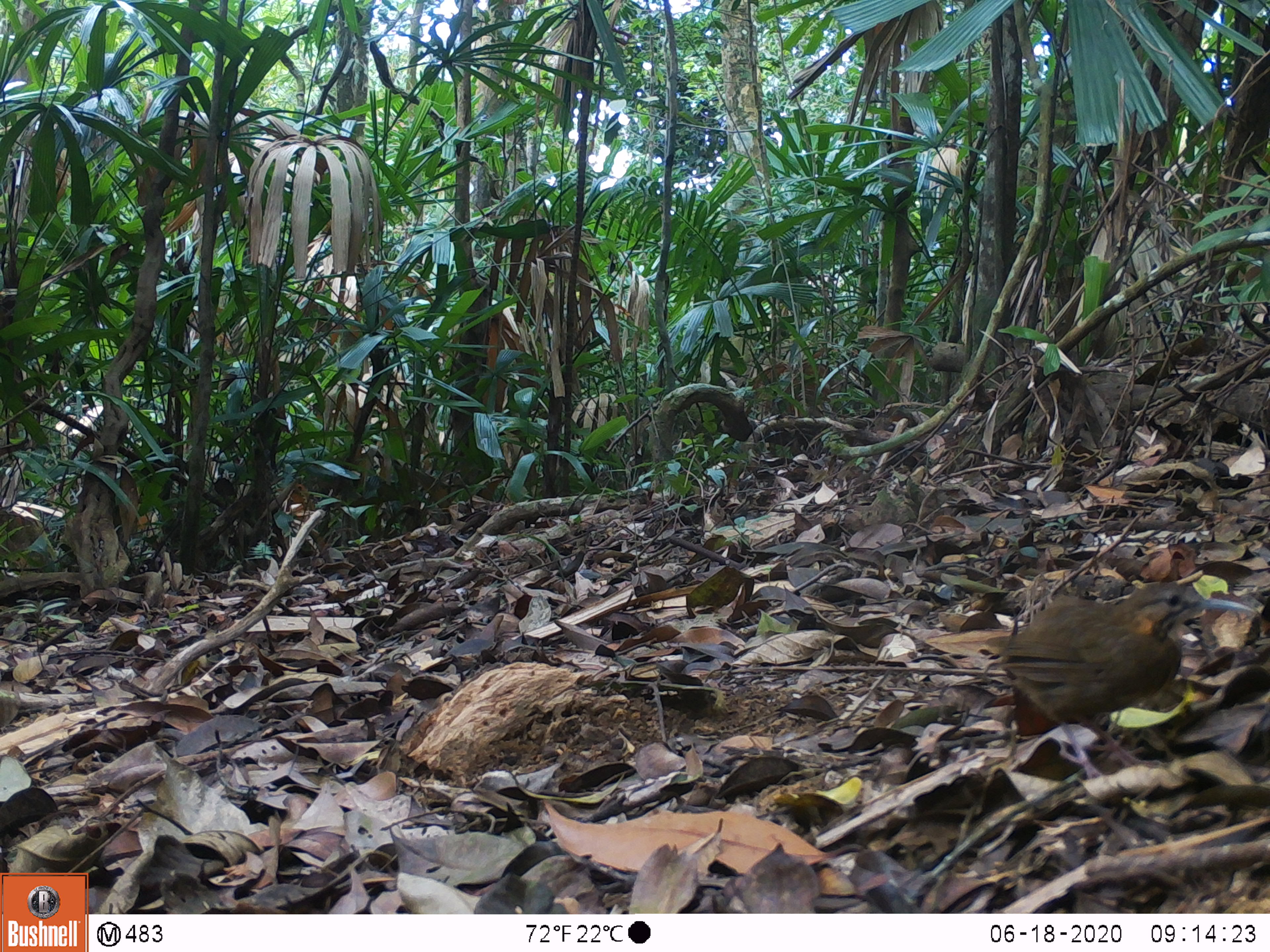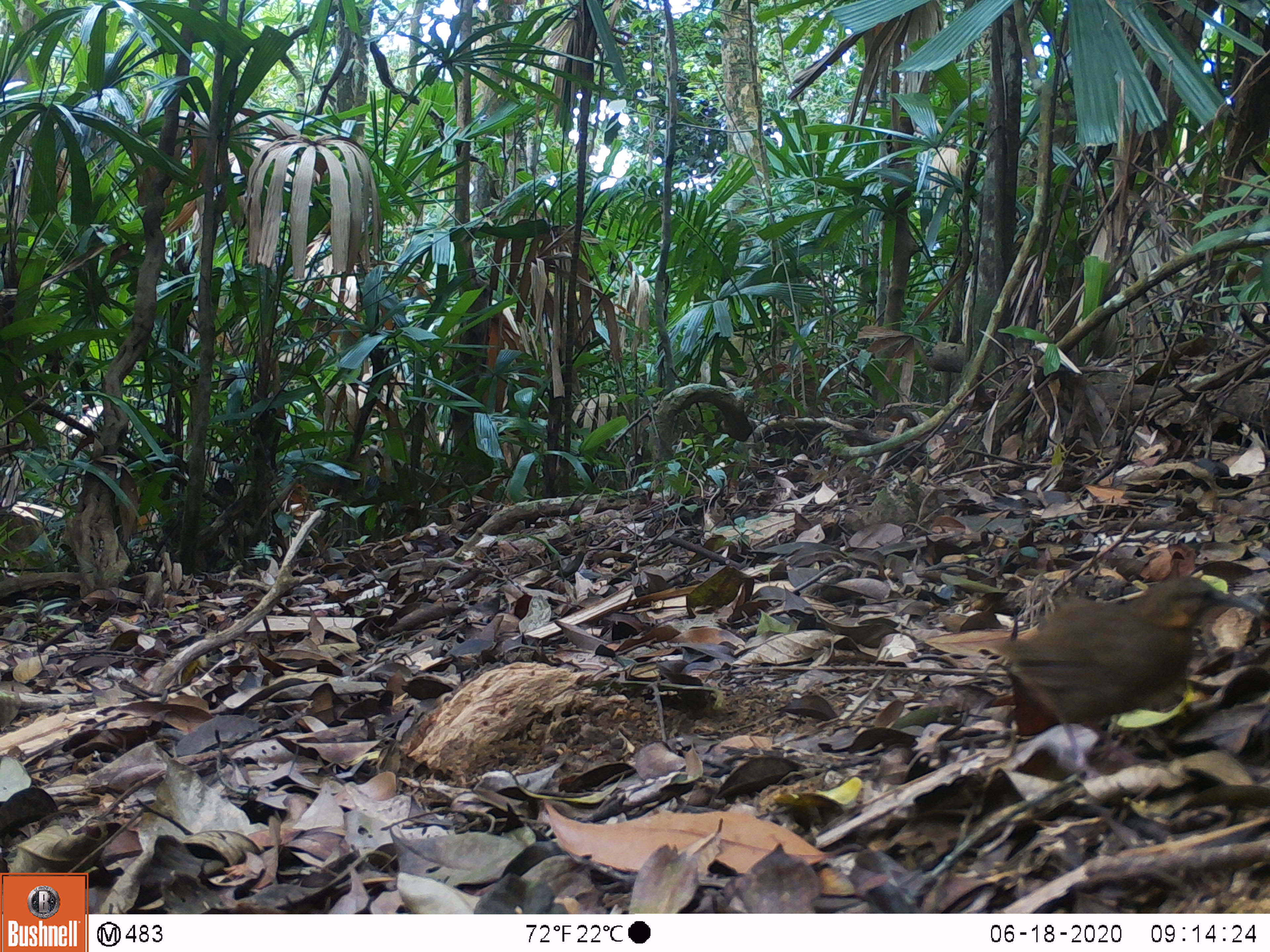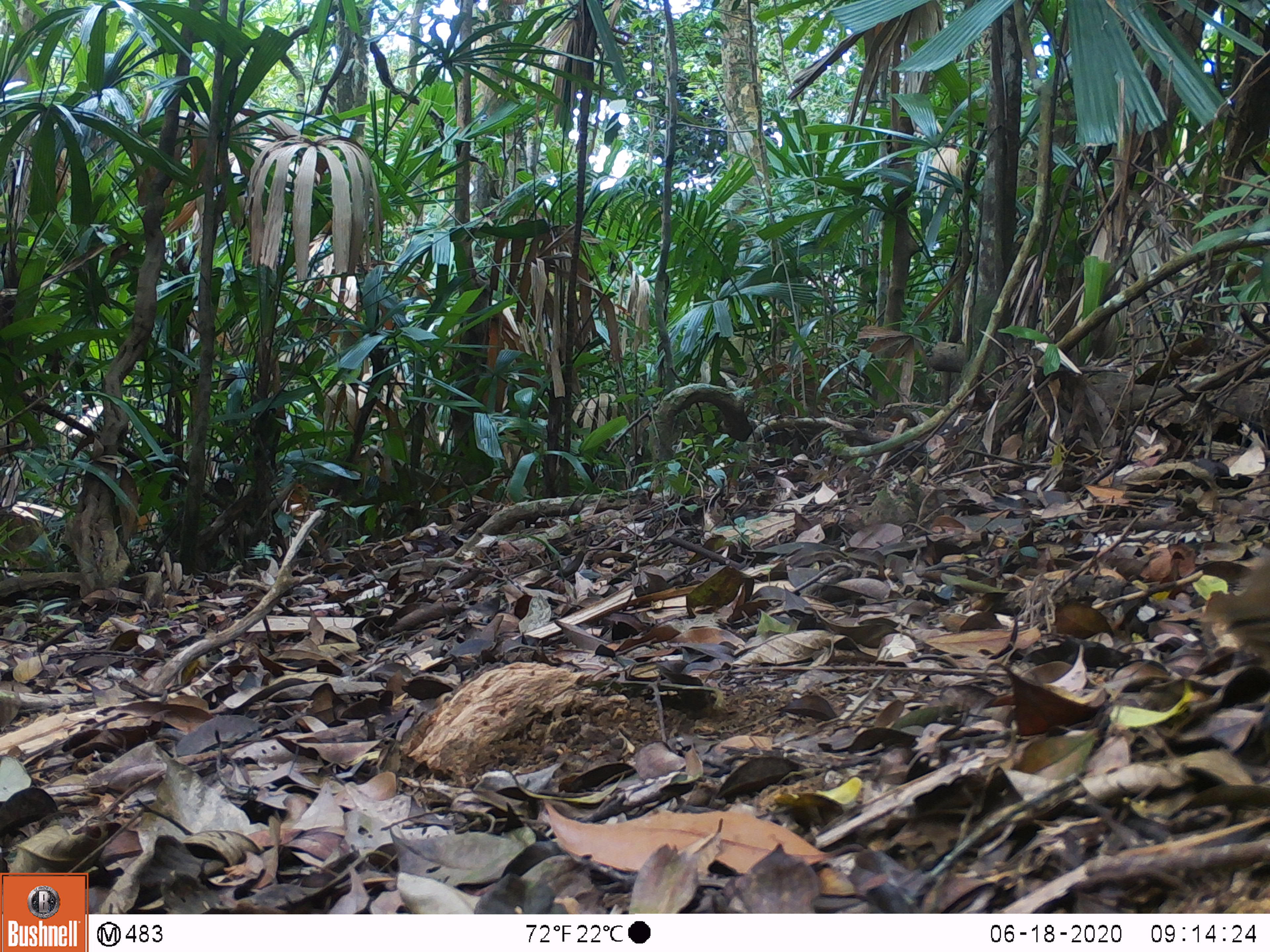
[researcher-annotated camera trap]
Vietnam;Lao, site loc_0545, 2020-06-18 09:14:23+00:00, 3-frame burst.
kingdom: Animalia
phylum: Chordata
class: Aves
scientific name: Aves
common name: bird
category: unidentified bird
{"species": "unidentified bird (bird) (Aves)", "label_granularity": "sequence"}